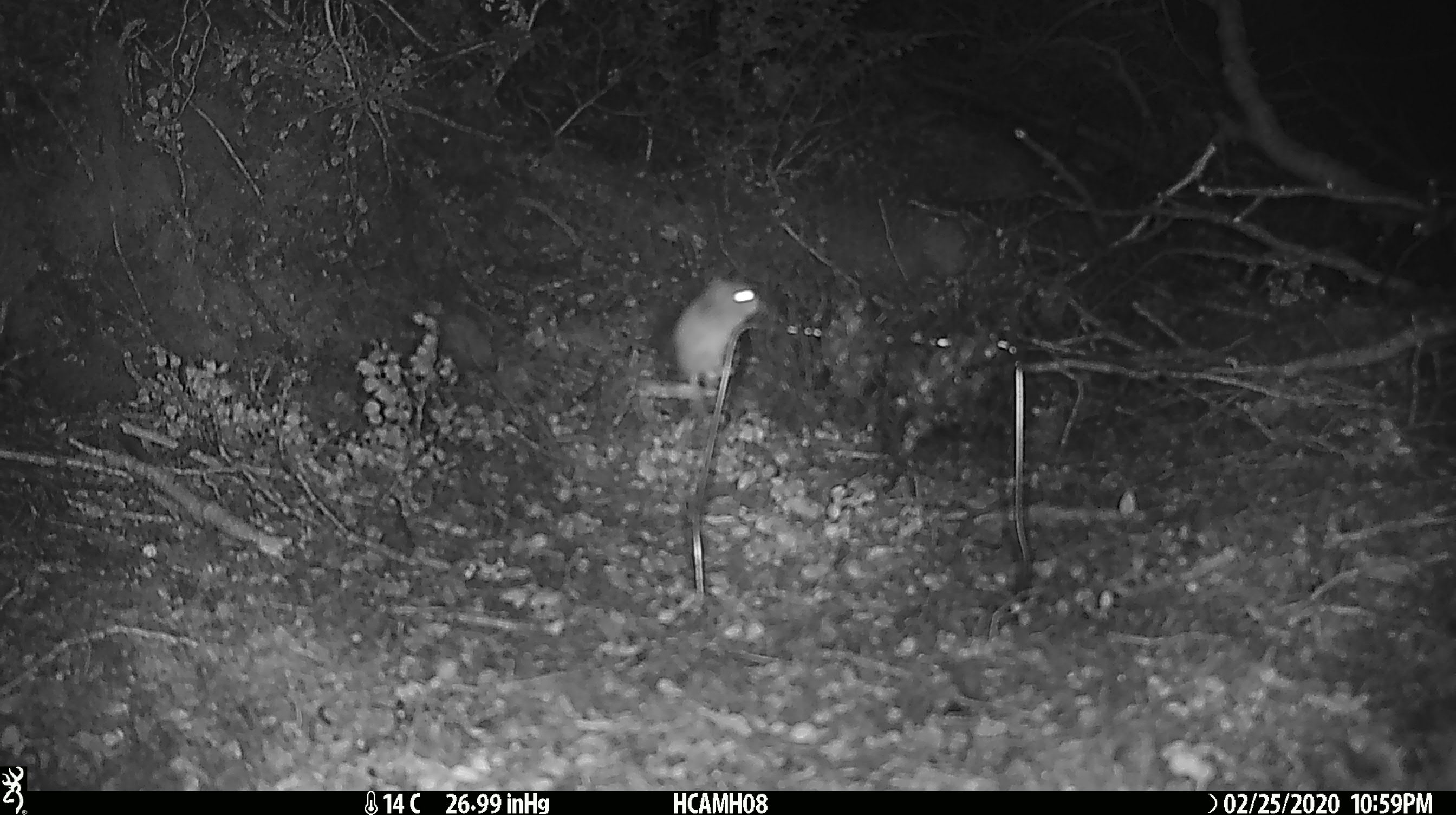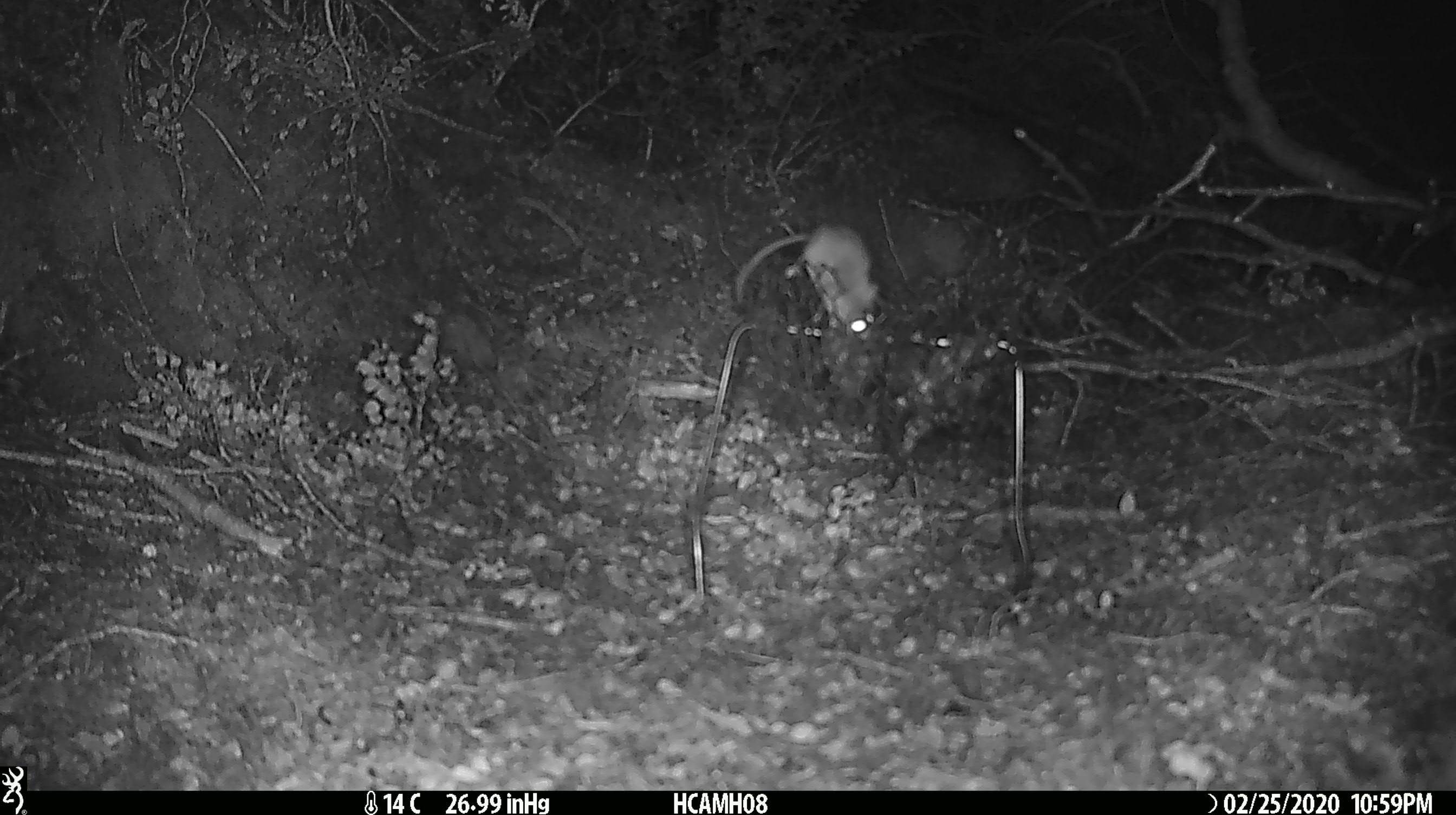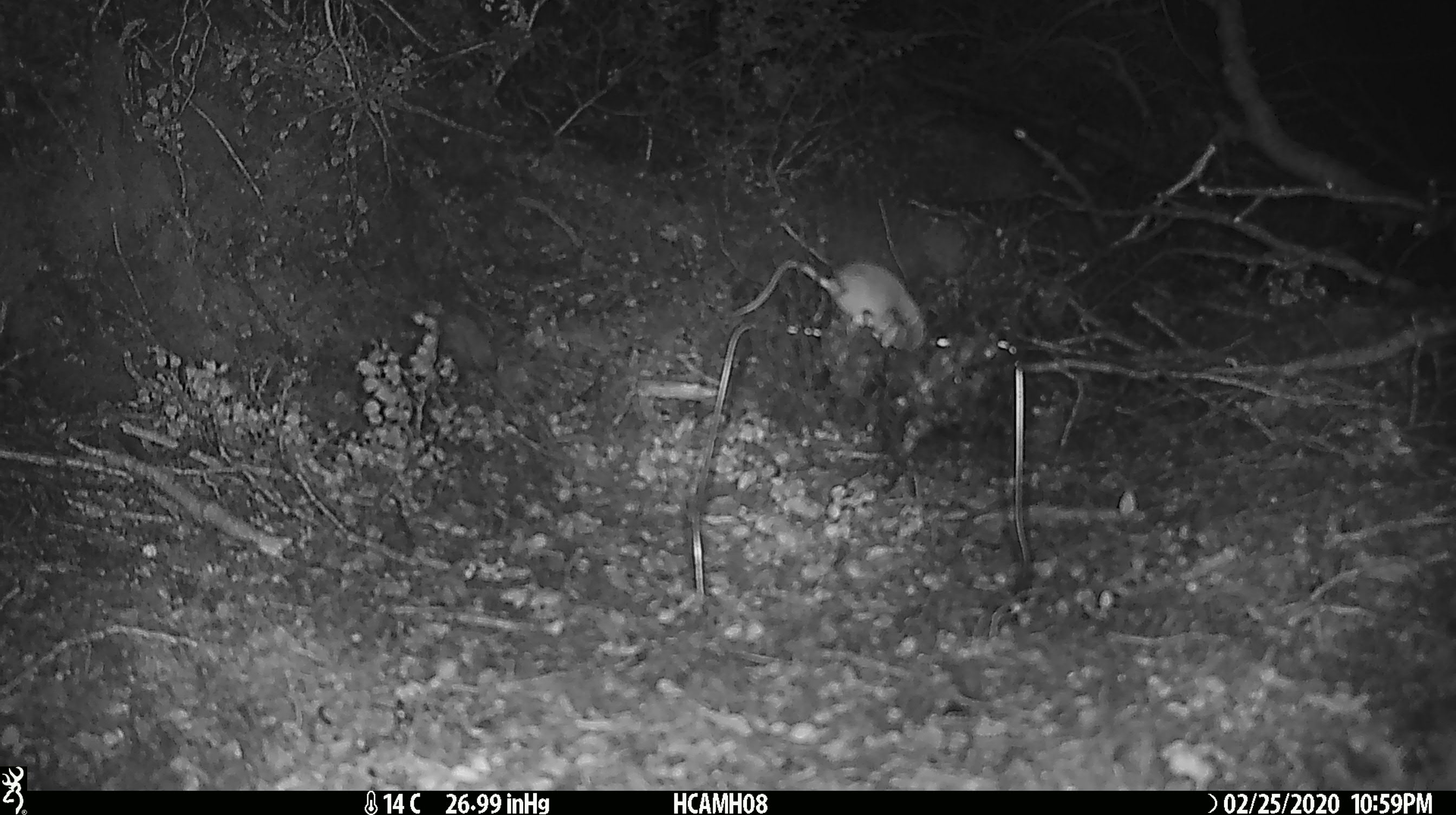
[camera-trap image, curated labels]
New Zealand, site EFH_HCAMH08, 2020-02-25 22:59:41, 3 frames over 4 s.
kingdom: Animalia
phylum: Chordata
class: Mammalia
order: Rodentia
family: Muridae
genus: Mus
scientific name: Mus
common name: mouse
Mouse (Mus).